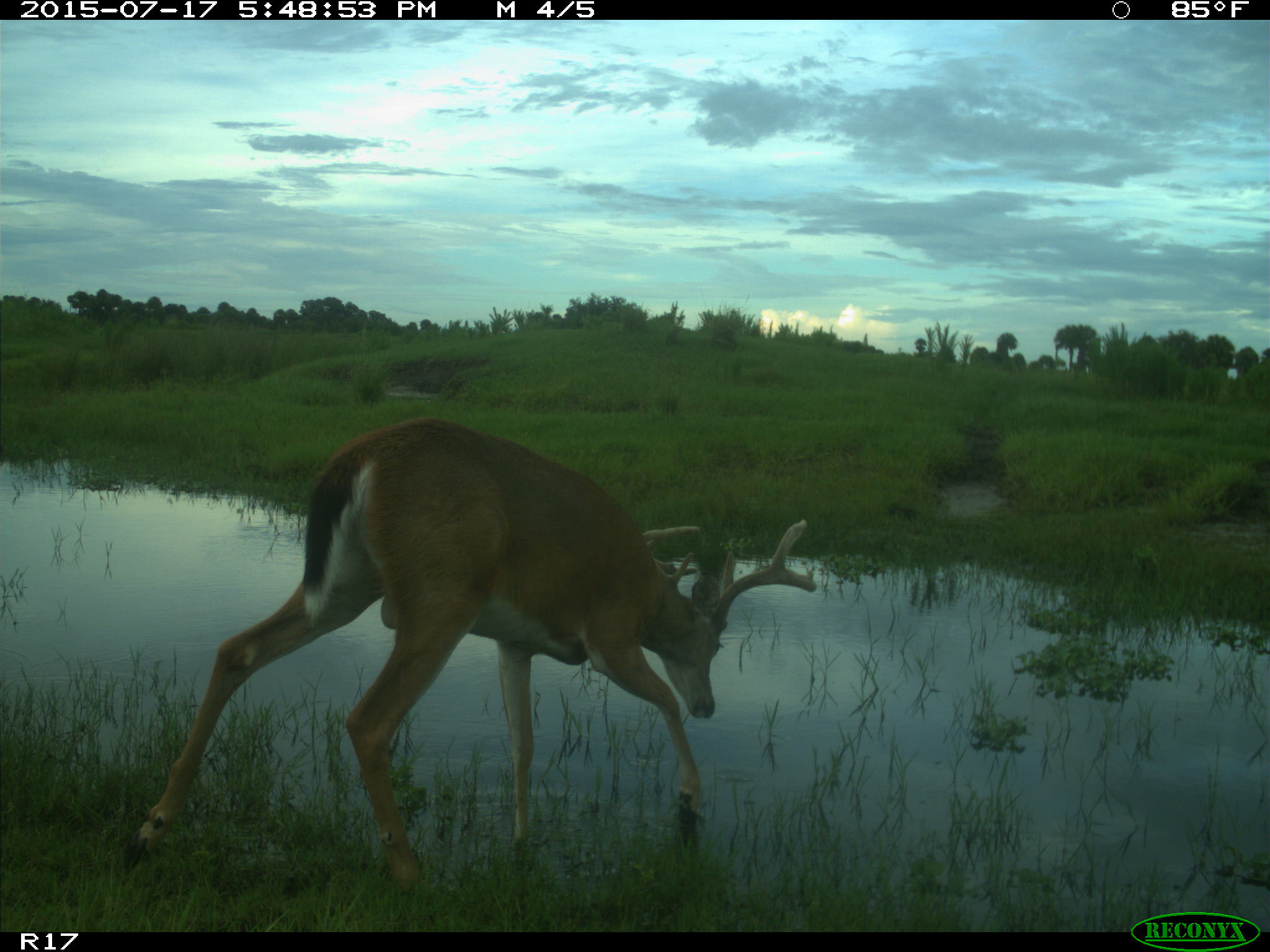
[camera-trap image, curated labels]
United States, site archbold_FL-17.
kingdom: Animalia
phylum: Chordata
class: Mammalia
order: Artiodactyla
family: Cervidae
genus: Odocoileus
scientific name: Odocoileus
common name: deer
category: unidentified deer